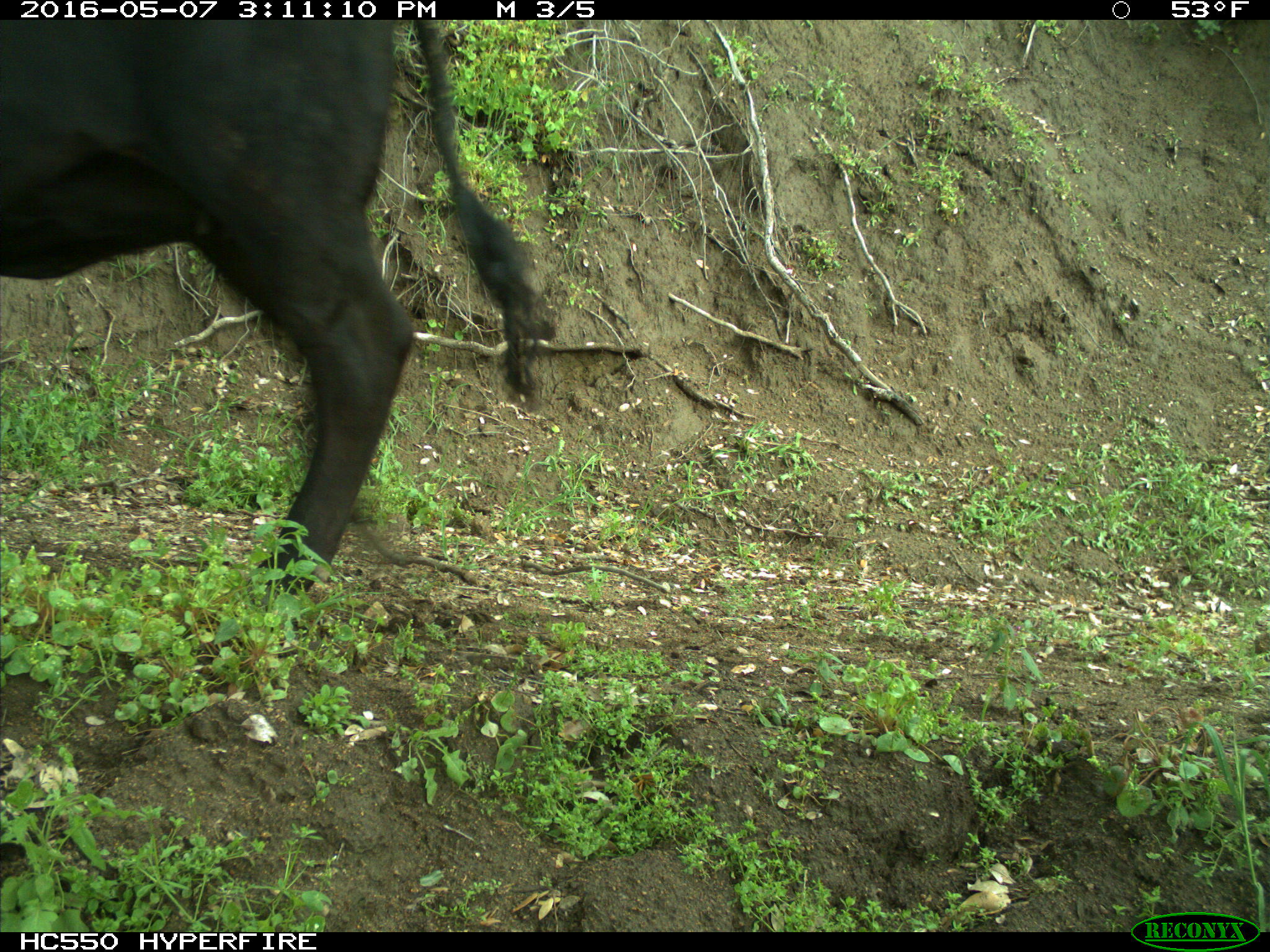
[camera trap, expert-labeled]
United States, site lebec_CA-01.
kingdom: Animalia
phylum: Chordata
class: Mammalia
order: Artiodactyla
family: Bovidae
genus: Bos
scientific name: Bos taurus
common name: domestic cow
Bos taurus (domestic cow).